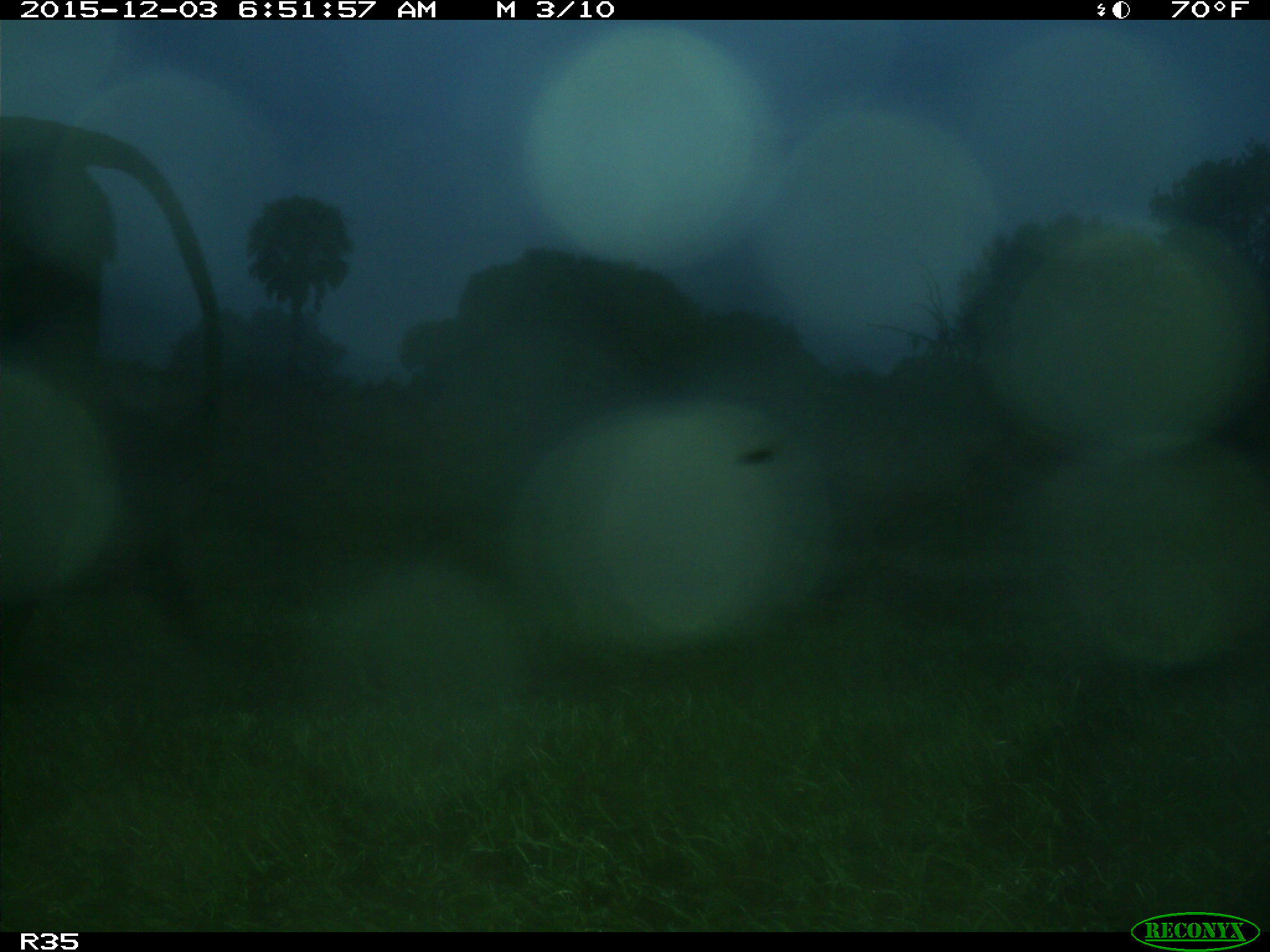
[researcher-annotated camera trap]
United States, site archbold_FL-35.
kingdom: Animalia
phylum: Chordata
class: Mammalia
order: Artiodactyla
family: Bovidae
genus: Bos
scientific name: Bos taurus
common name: domestic cow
Bos taurus (domestic cow).